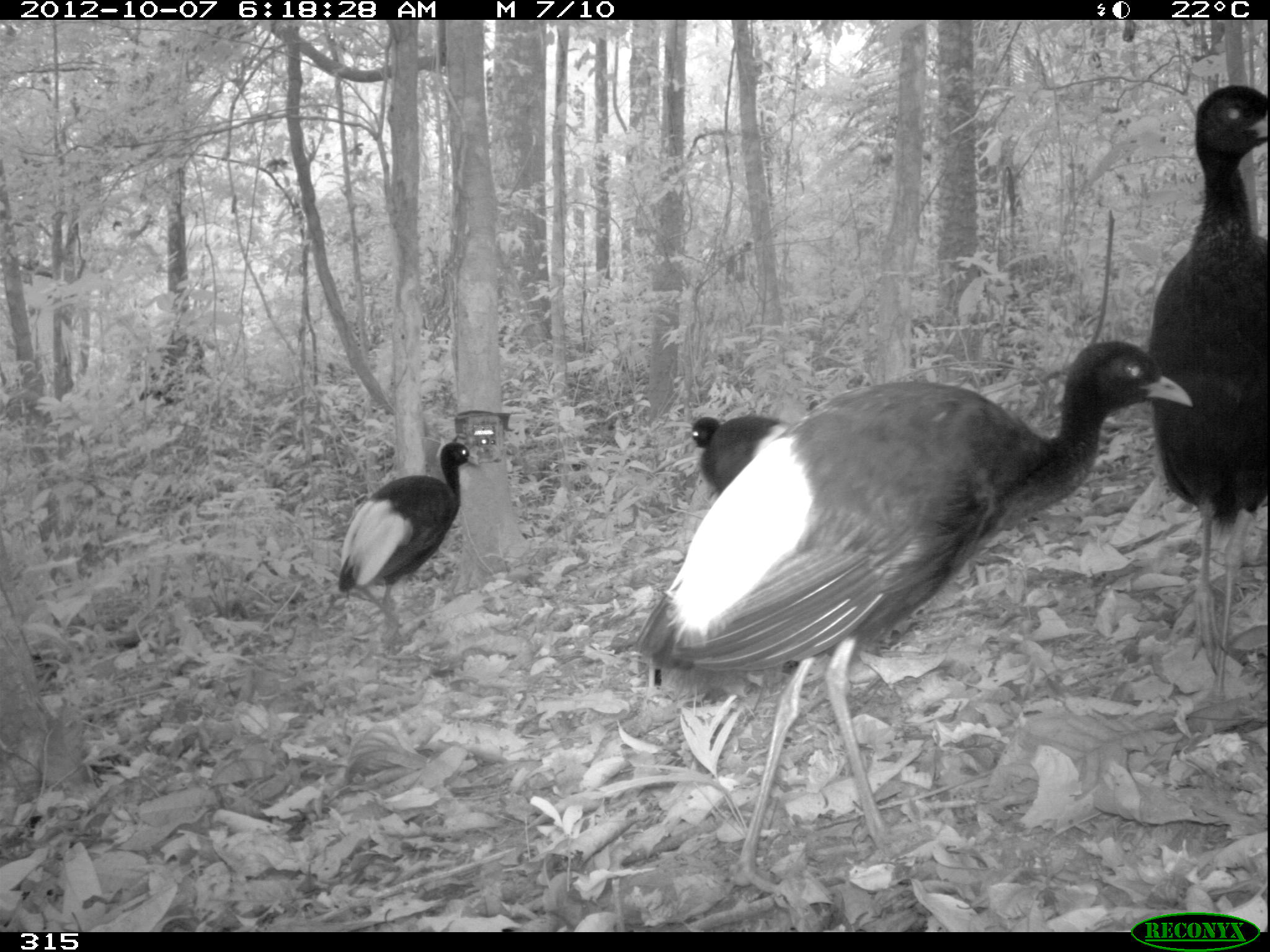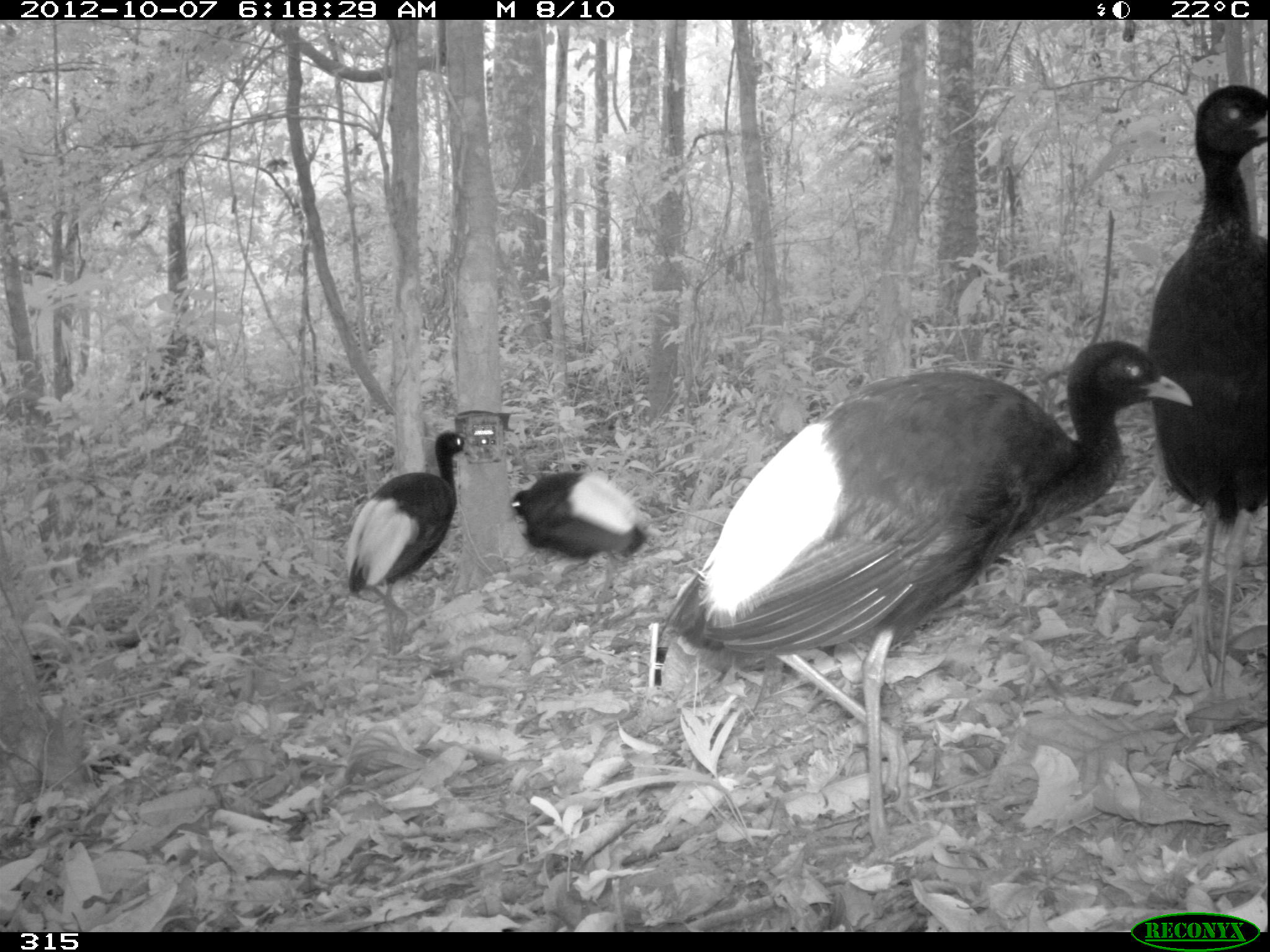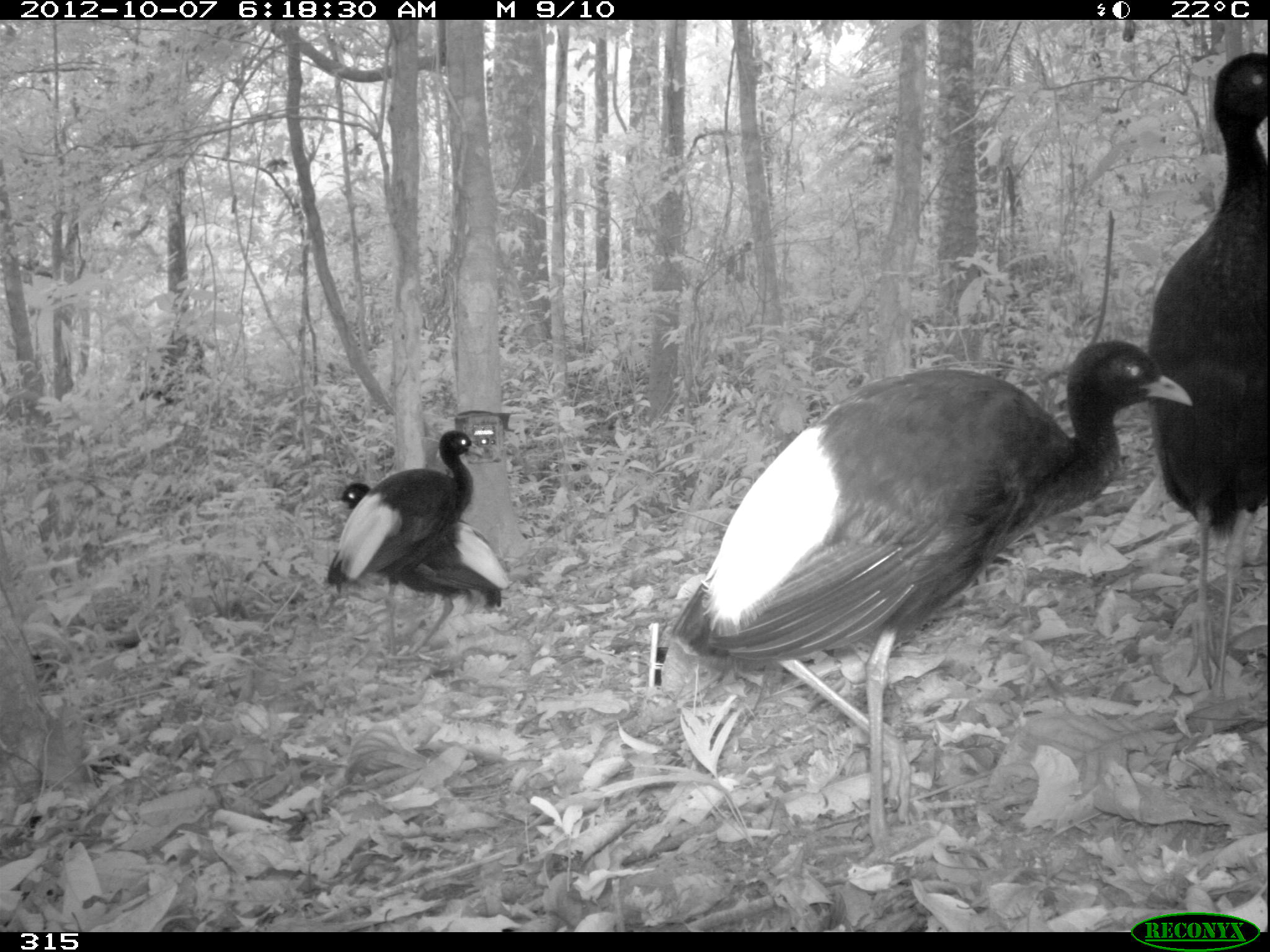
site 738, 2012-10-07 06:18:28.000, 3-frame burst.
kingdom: Animalia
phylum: Chordata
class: Aves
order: Gruiformes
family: Psophiidae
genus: Psophia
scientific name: Psophia leucoptera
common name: pale-winged trumpeter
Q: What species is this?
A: Psophia leucoptera (pale-winged trumpeter).